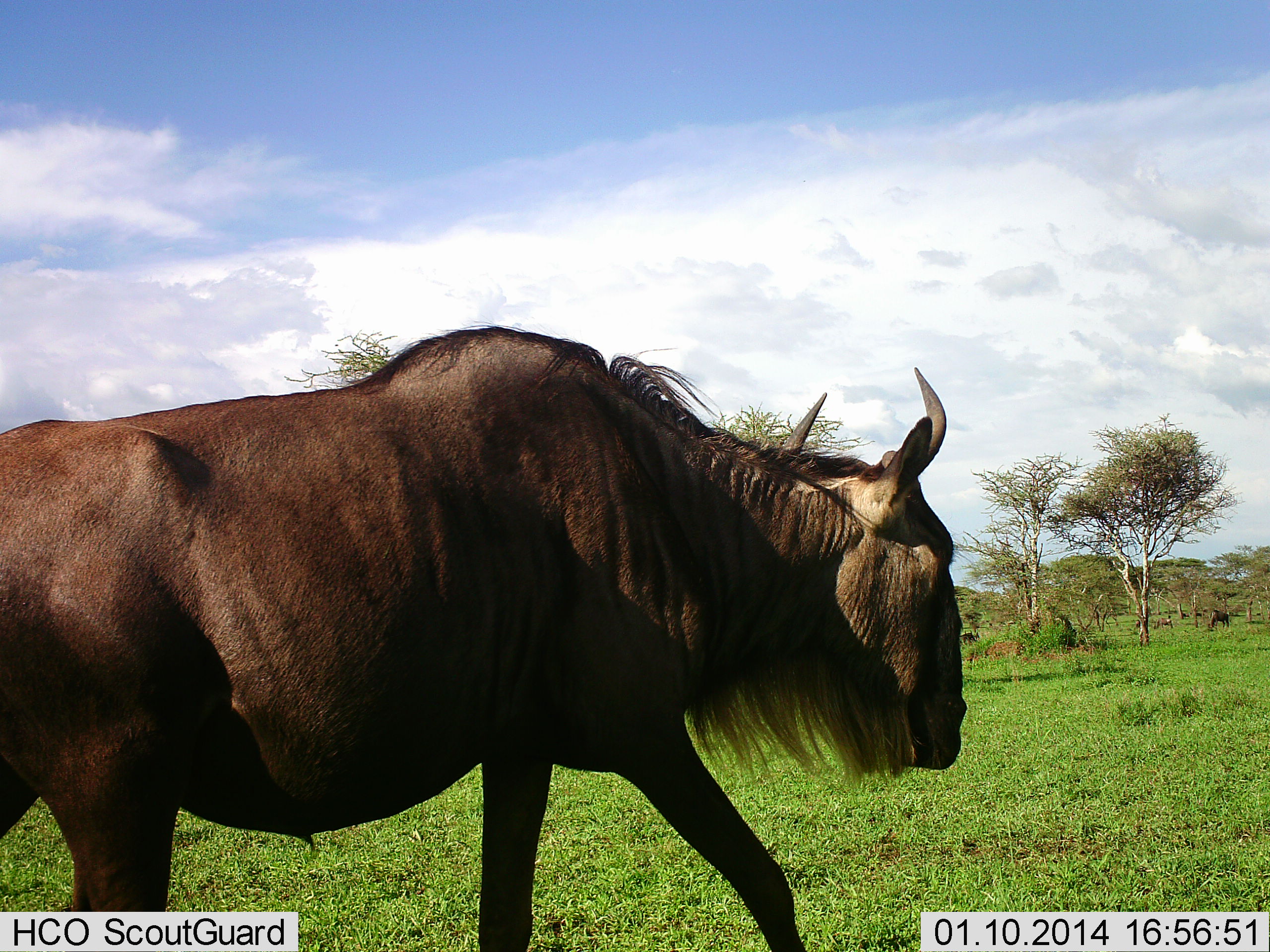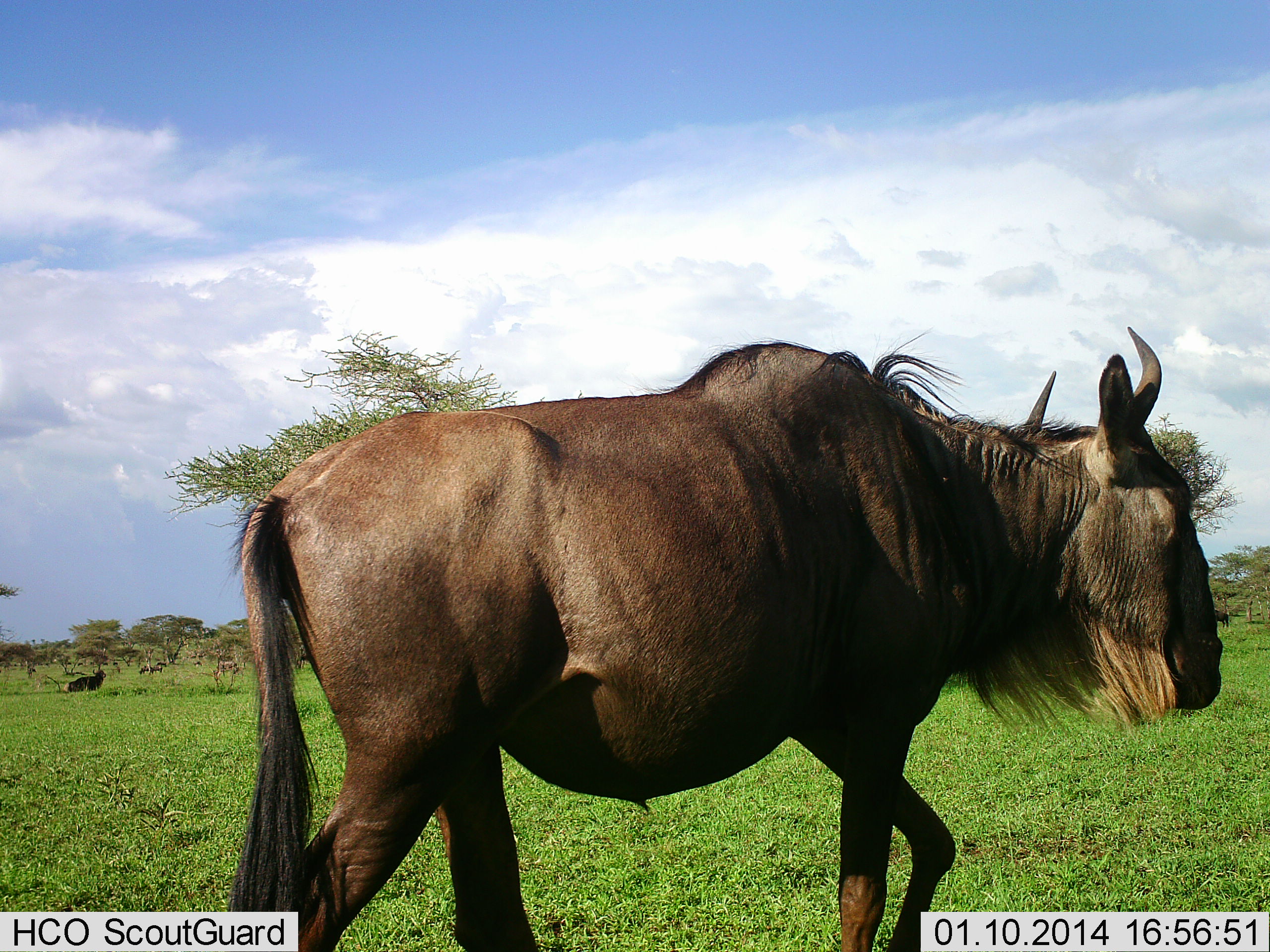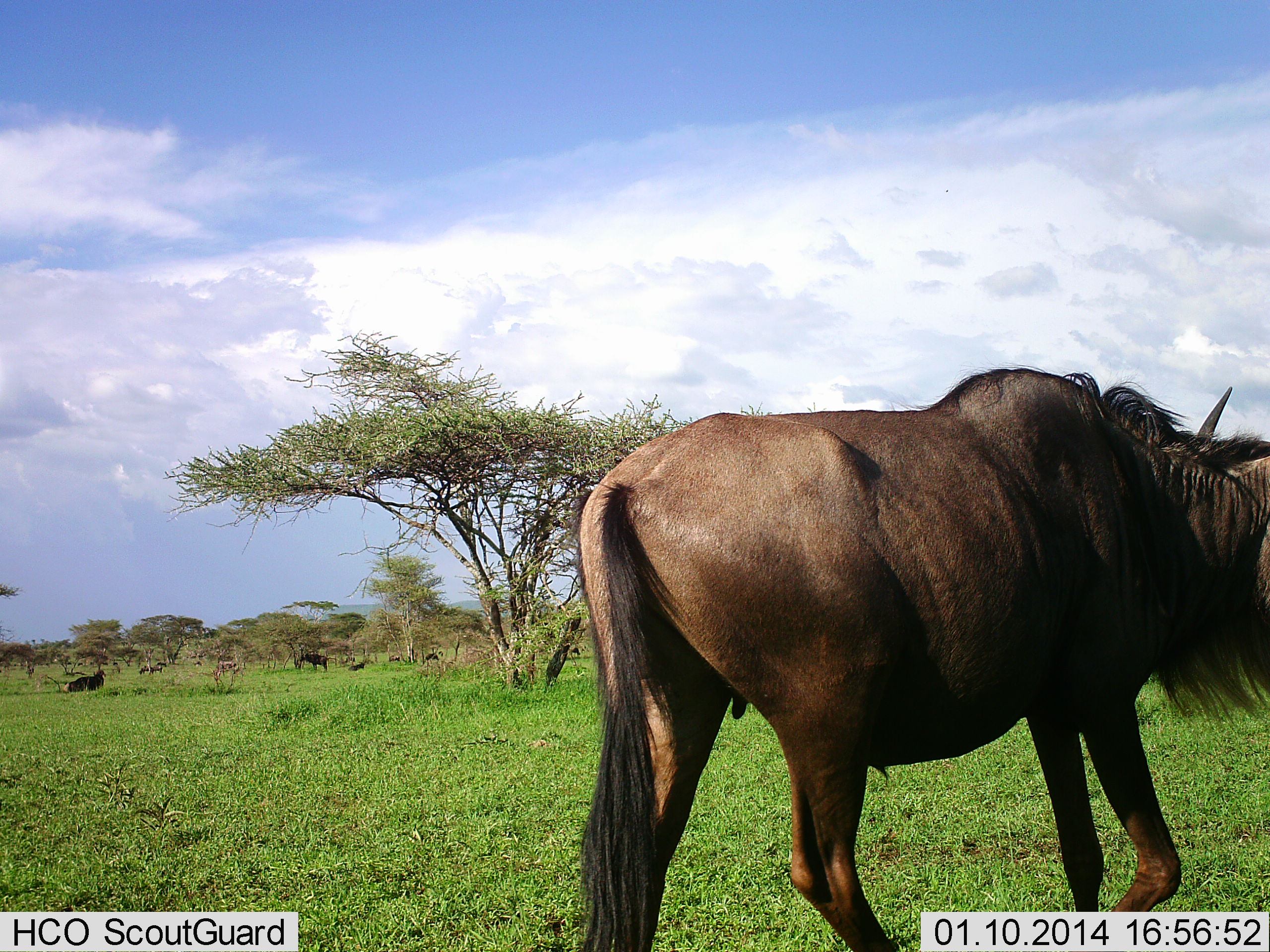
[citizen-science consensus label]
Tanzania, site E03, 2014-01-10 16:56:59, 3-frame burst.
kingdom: Animalia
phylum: Chordata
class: Mammalia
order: Artiodactyla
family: Bovidae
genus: Connochaetes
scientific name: Connochaetes taurinus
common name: blue wildebeest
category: wildebeest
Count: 1.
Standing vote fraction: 20%.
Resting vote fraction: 10%.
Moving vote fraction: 100%.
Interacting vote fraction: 0%.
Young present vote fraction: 0%.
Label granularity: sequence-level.